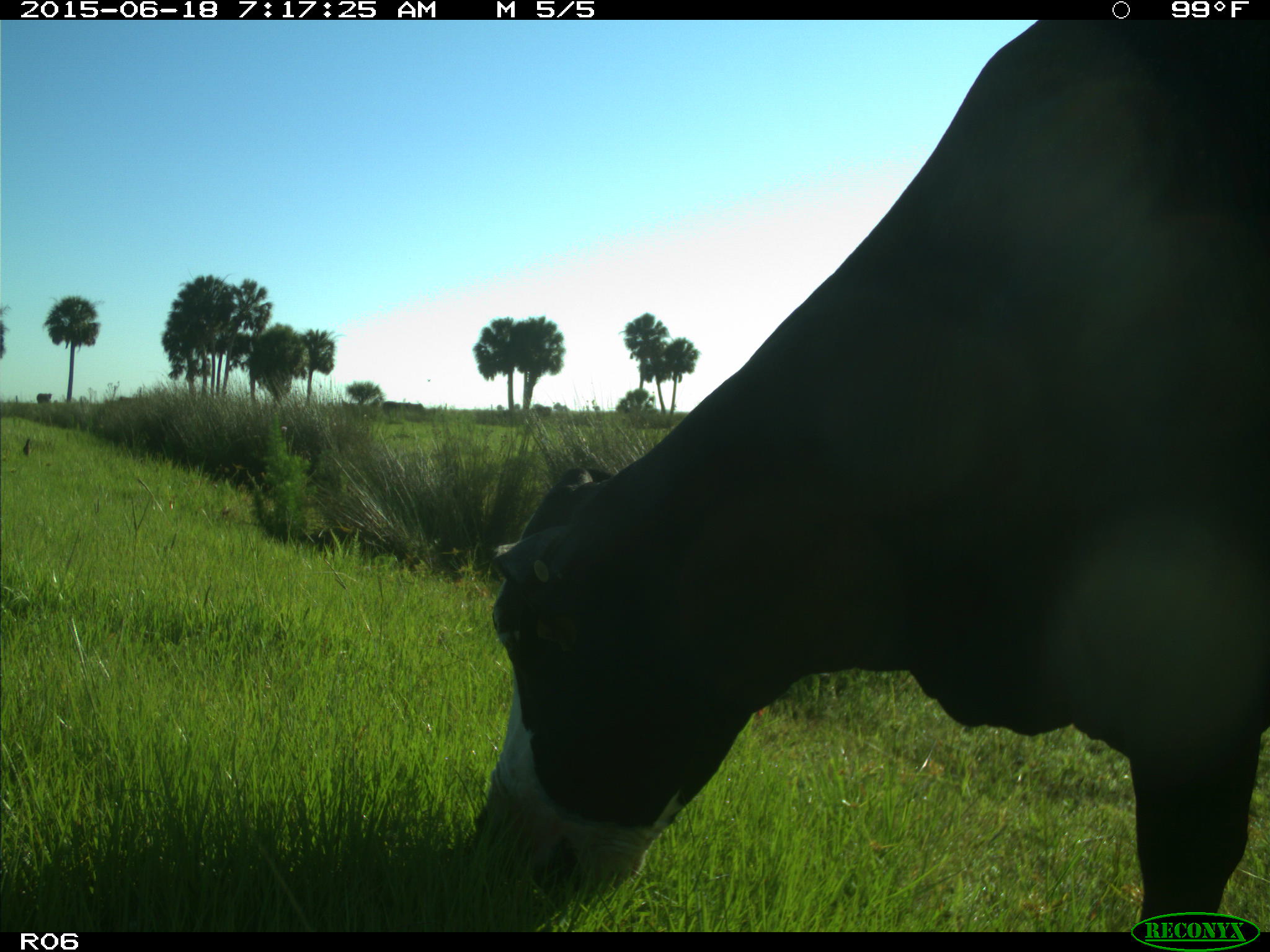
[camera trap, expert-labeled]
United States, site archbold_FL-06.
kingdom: Animalia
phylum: Chordata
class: Mammalia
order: Artiodactyla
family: Bovidae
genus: Bos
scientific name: Bos taurus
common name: domestic cow